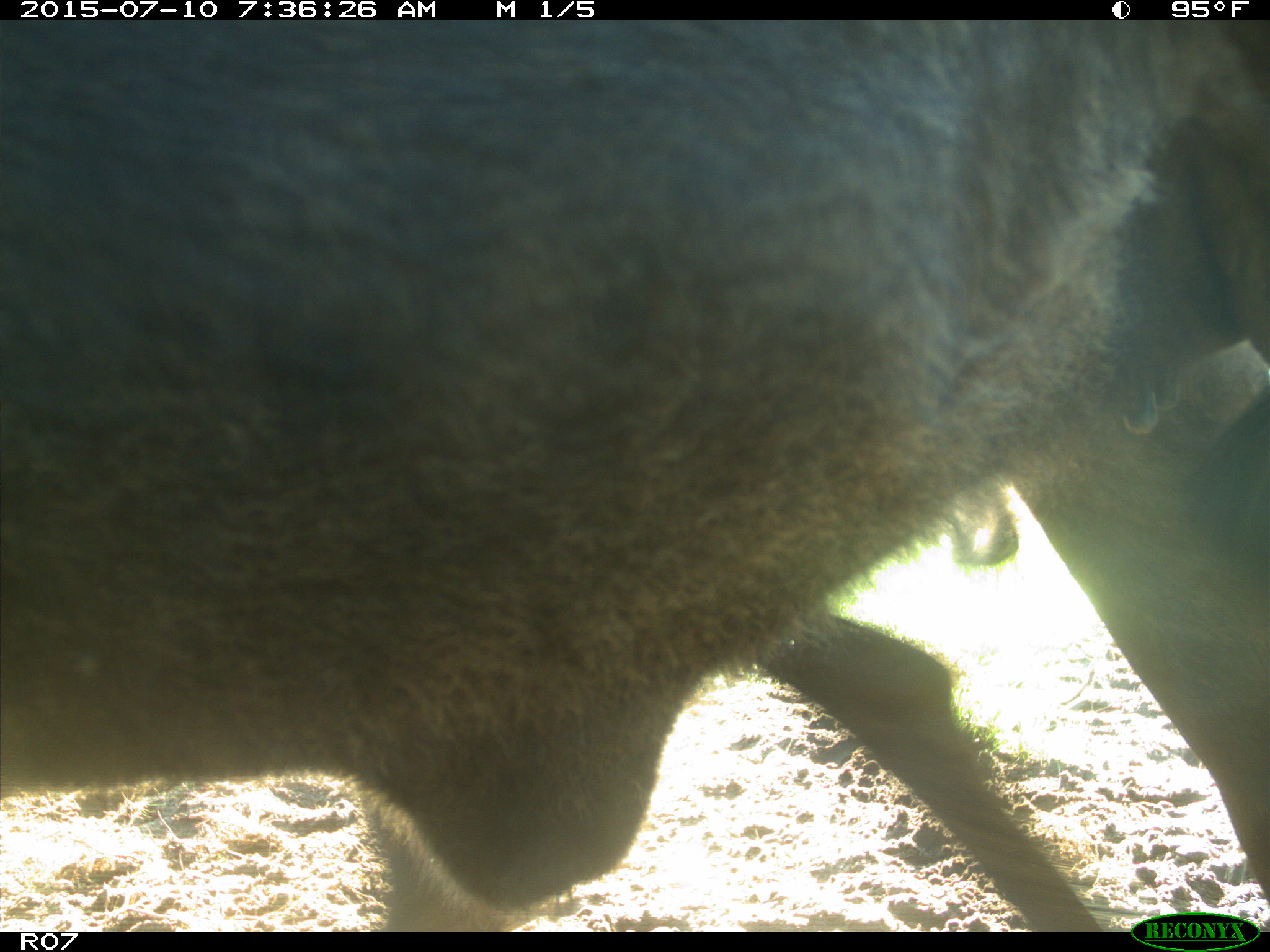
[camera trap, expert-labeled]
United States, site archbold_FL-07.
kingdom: Animalia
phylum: Chordata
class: Mammalia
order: Artiodactyla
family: Bovidae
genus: Bos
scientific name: Bos taurus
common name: domestic cow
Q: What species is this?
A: Bos taurus (domestic cow).